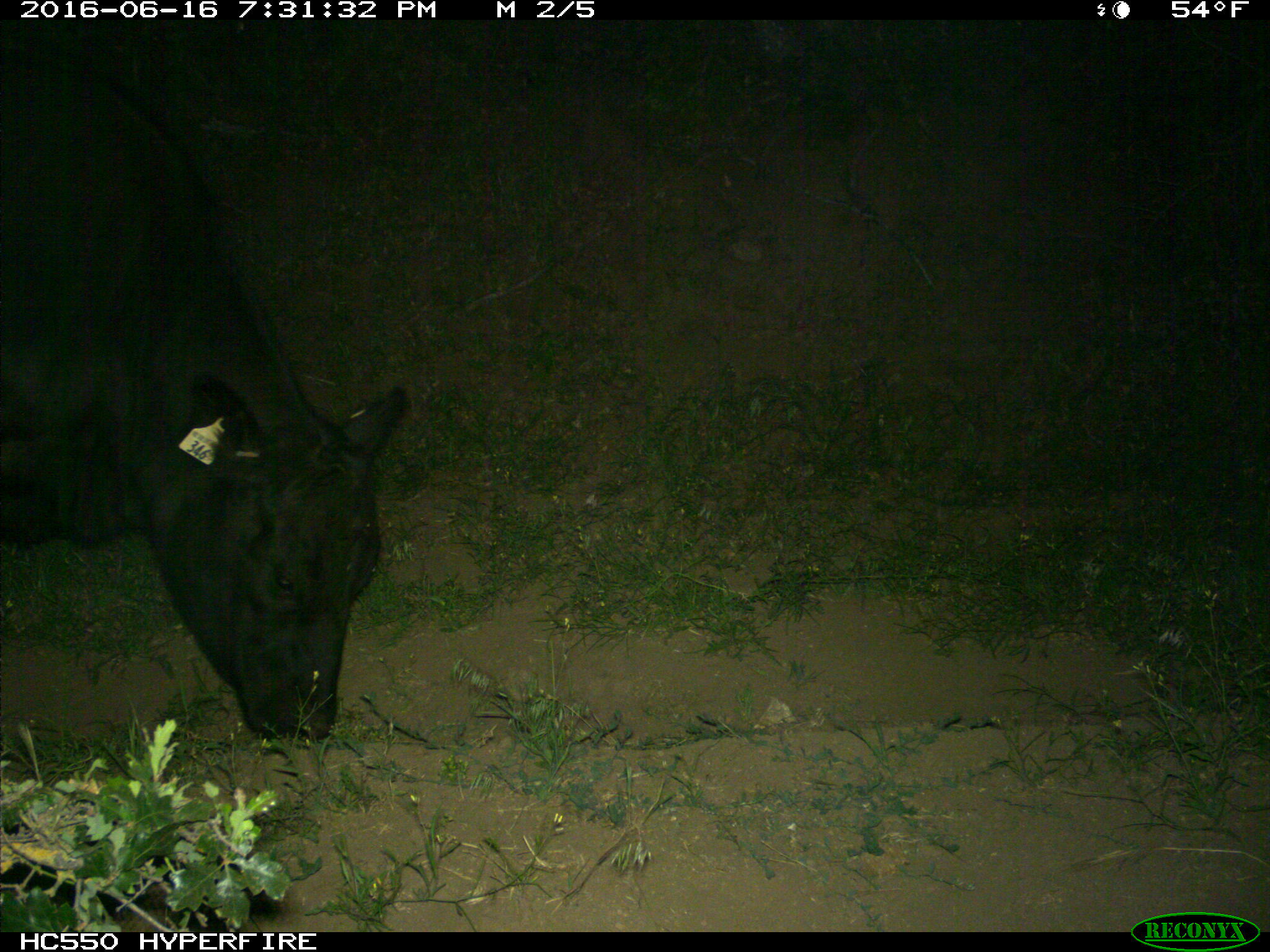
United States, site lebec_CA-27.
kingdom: Animalia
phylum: Chordata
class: Mammalia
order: Artiodactyla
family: Bovidae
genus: Bos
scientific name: Bos taurus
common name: domestic cow